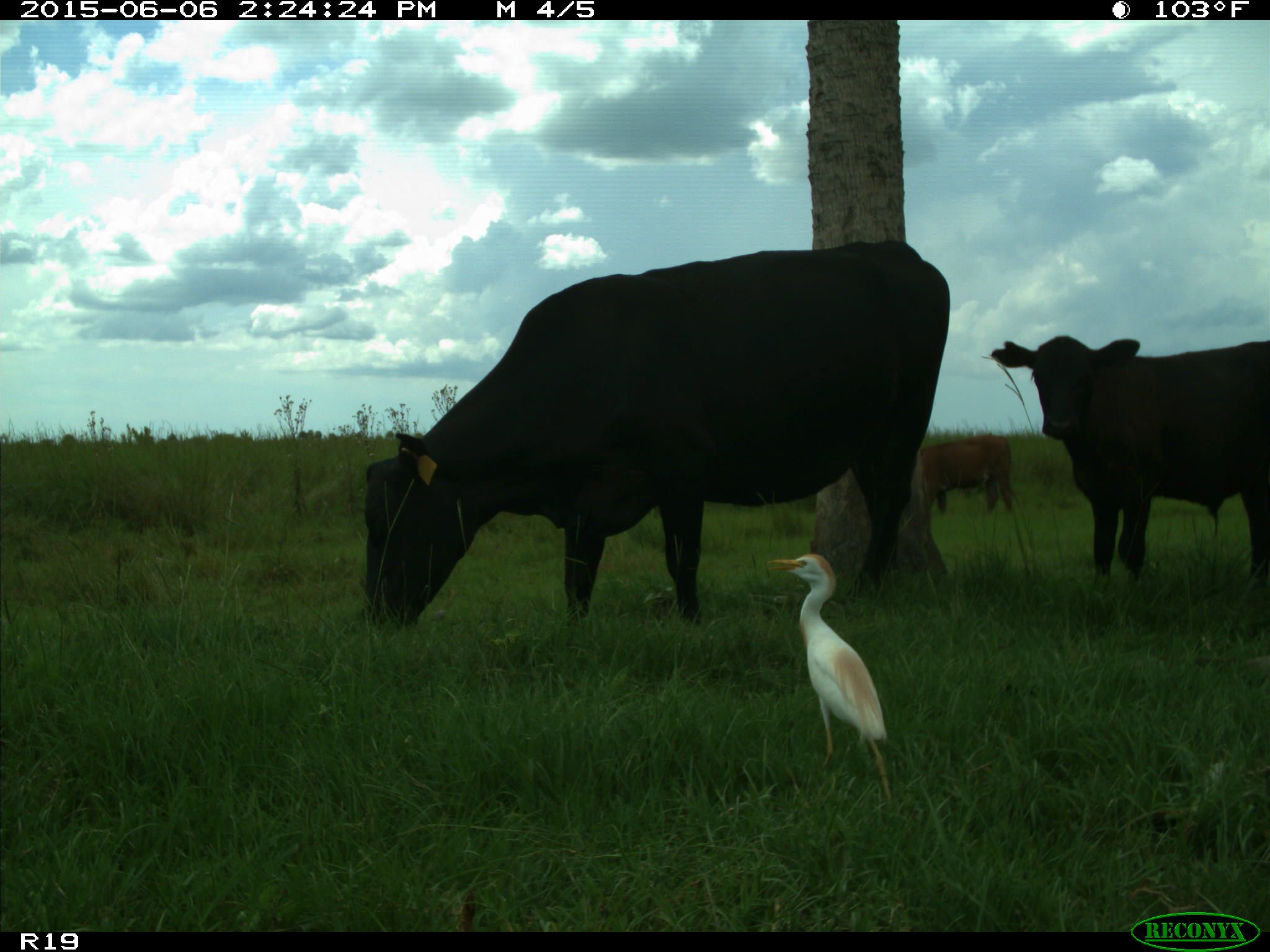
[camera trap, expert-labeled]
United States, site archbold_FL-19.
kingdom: Animalia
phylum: Chordata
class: Mammalia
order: Artiodactyla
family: Bovidae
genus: Bos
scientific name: Bos taurus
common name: domestic cow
Bos taurus (domestic cow).